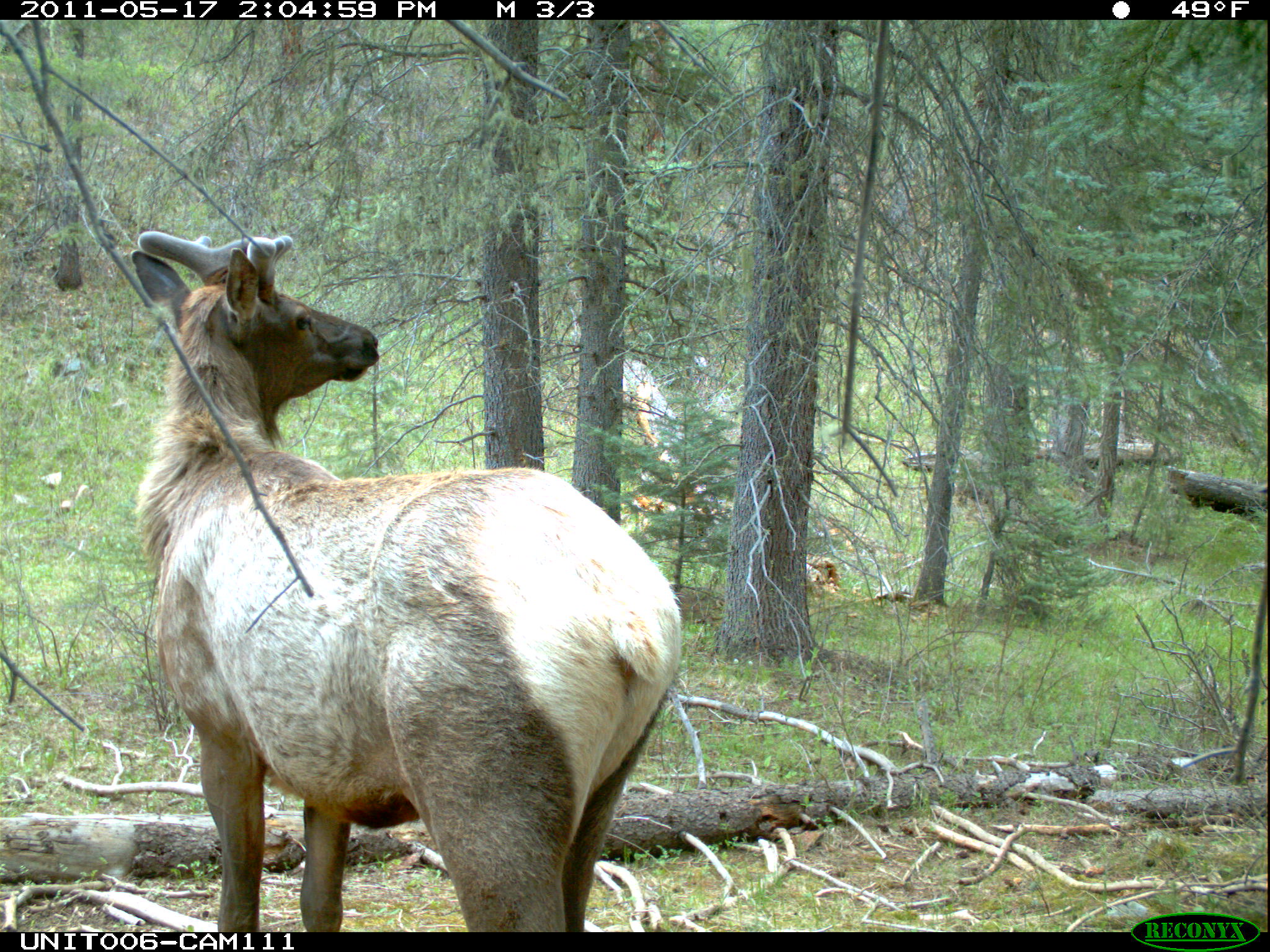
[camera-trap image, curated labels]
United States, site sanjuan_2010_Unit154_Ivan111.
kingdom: Animalia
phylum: Chordata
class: Mammalia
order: Artiodactyla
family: Cervidae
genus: Cervus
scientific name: Cervus elaphus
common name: red deer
Cervus elaphus (red deer).